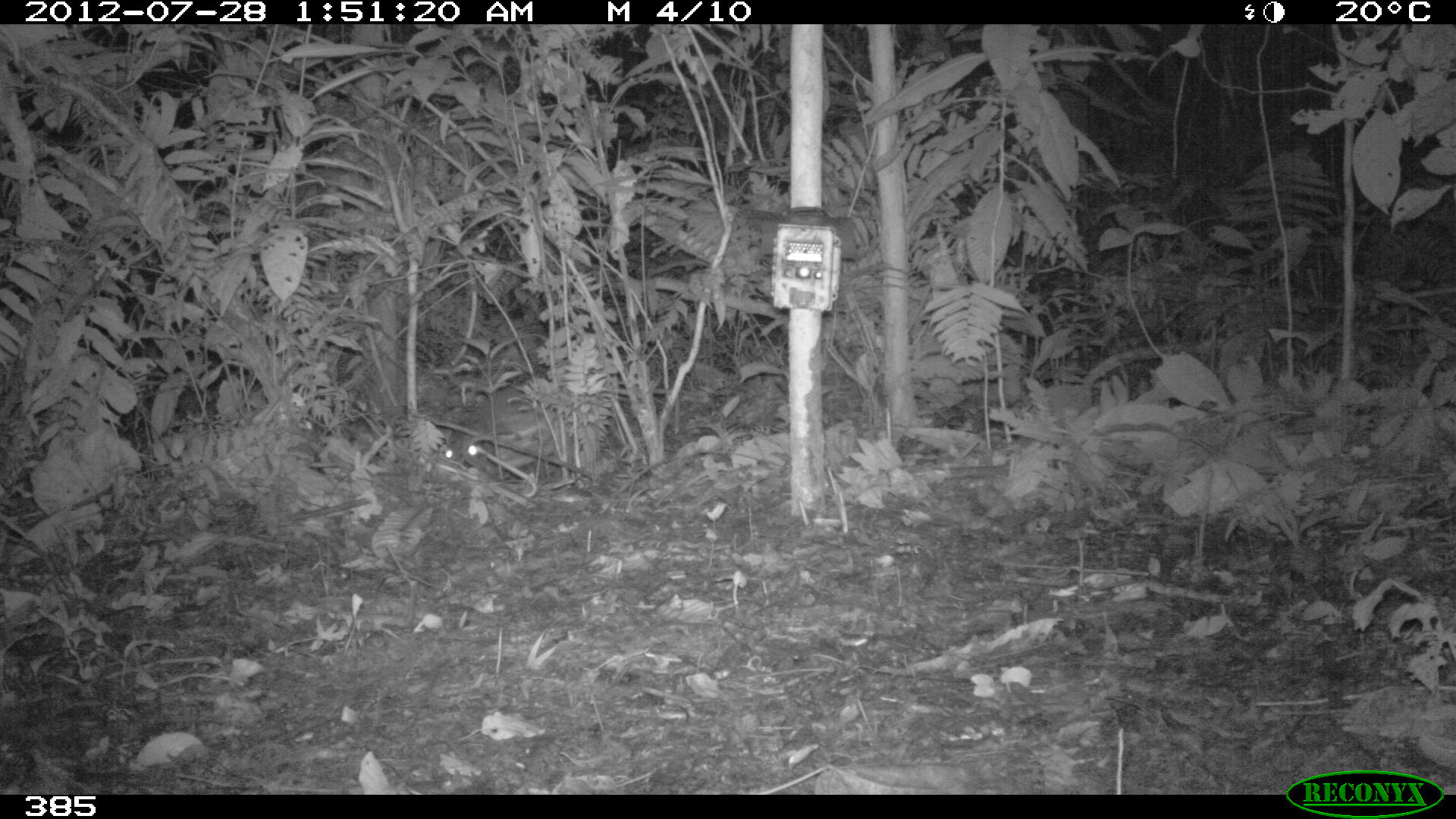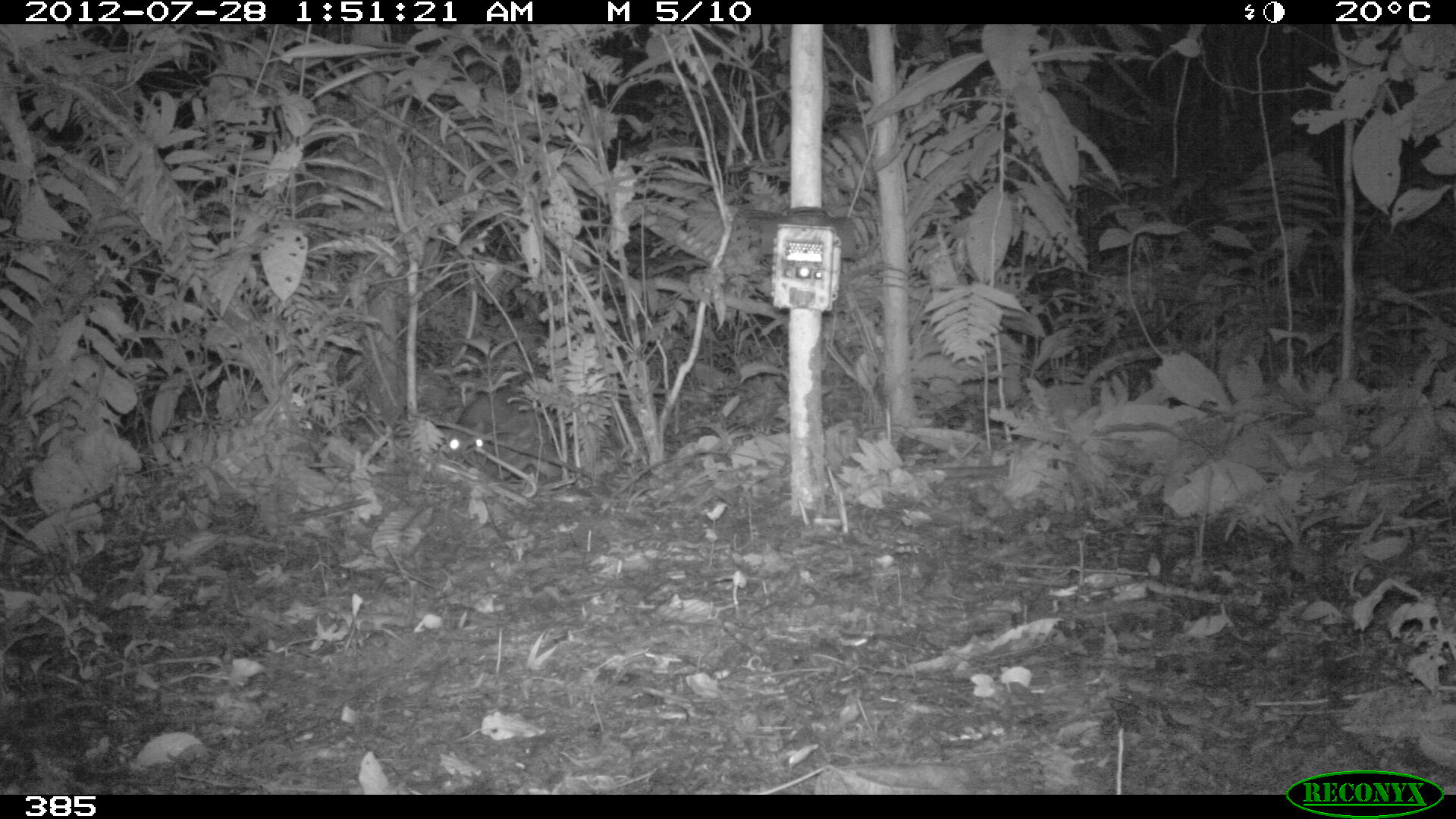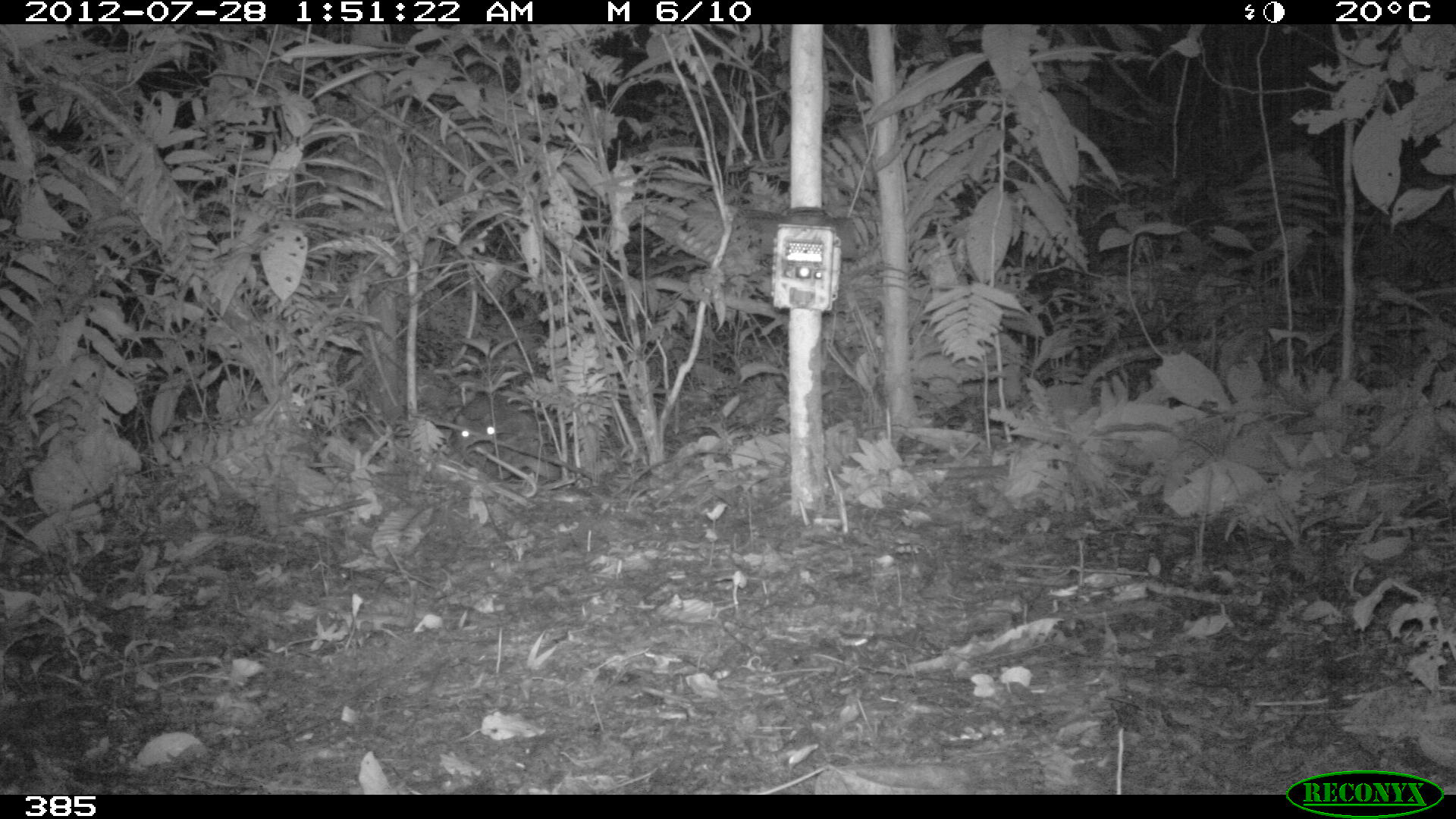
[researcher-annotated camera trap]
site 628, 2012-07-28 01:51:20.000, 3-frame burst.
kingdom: Animalia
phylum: Chordata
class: Mammalia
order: Rodentia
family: Cuniculidae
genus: Cuniculus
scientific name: Cuniculus paca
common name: spotted paca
Cuniculus paca (spotted paca).